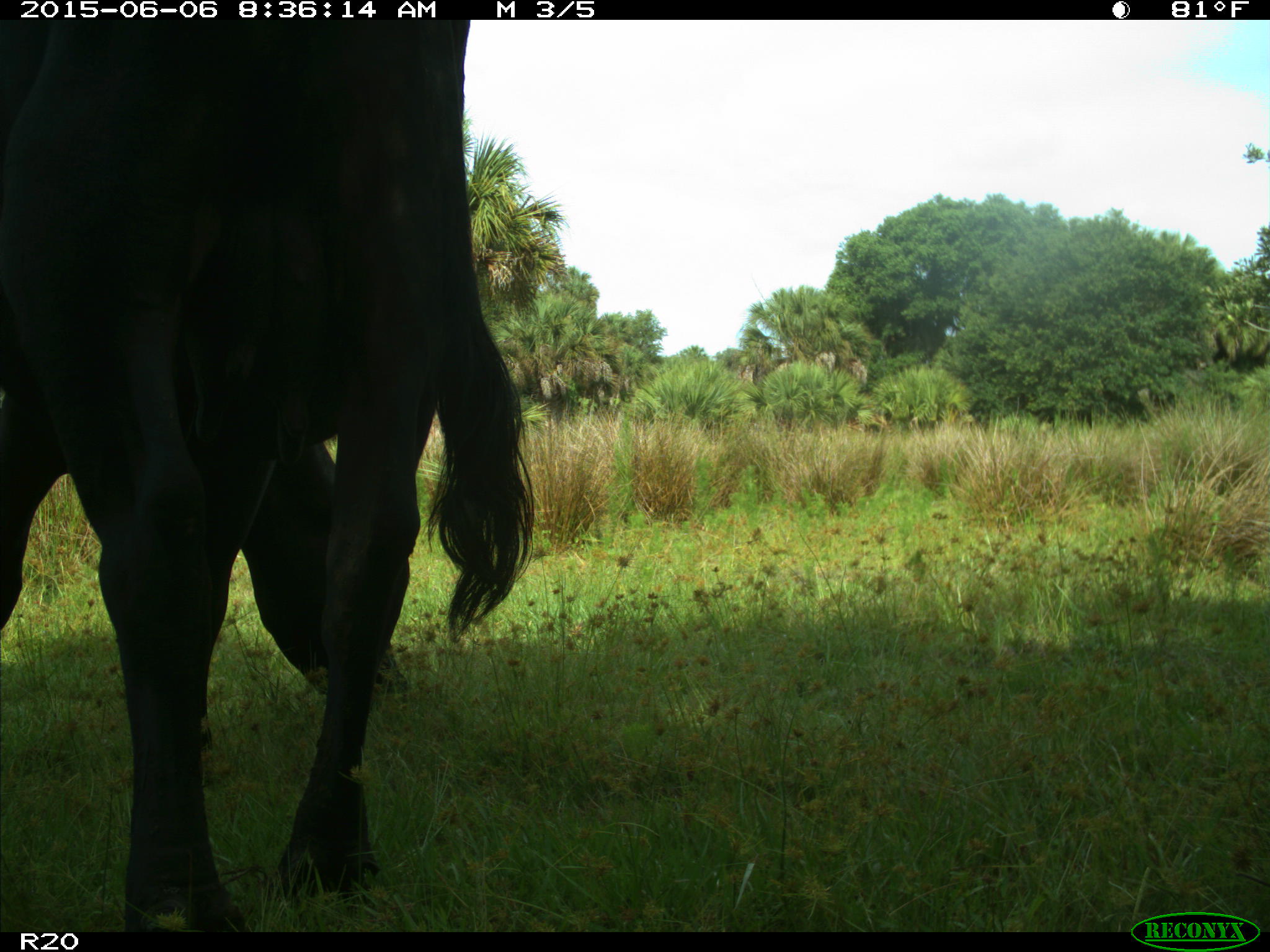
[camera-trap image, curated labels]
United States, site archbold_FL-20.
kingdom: Animalia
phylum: Chordata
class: Mammalia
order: Artiodactyla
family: Bovidae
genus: Bos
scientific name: Bos taurus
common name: domestic cow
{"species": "Bos taurus (domestic cow)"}